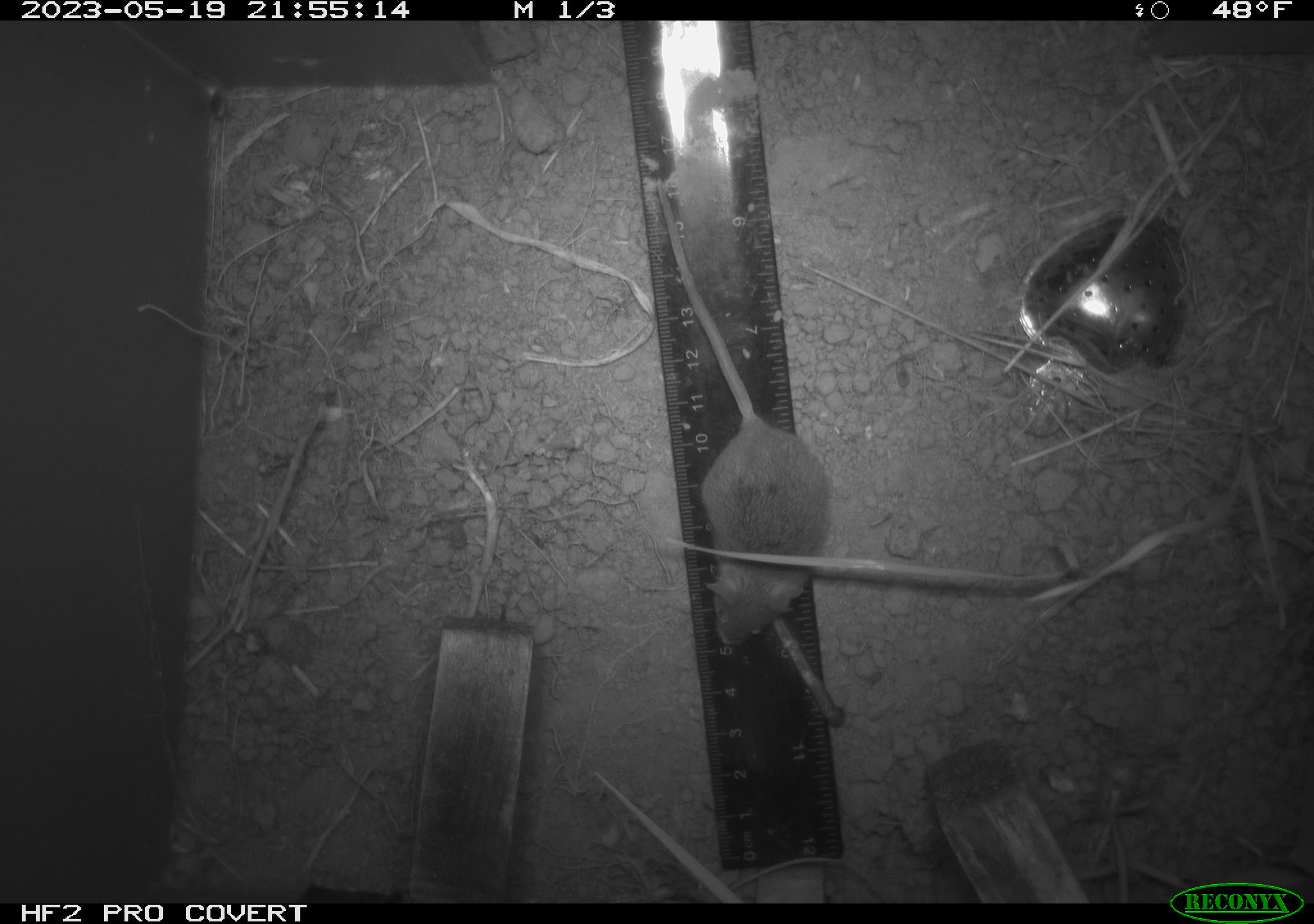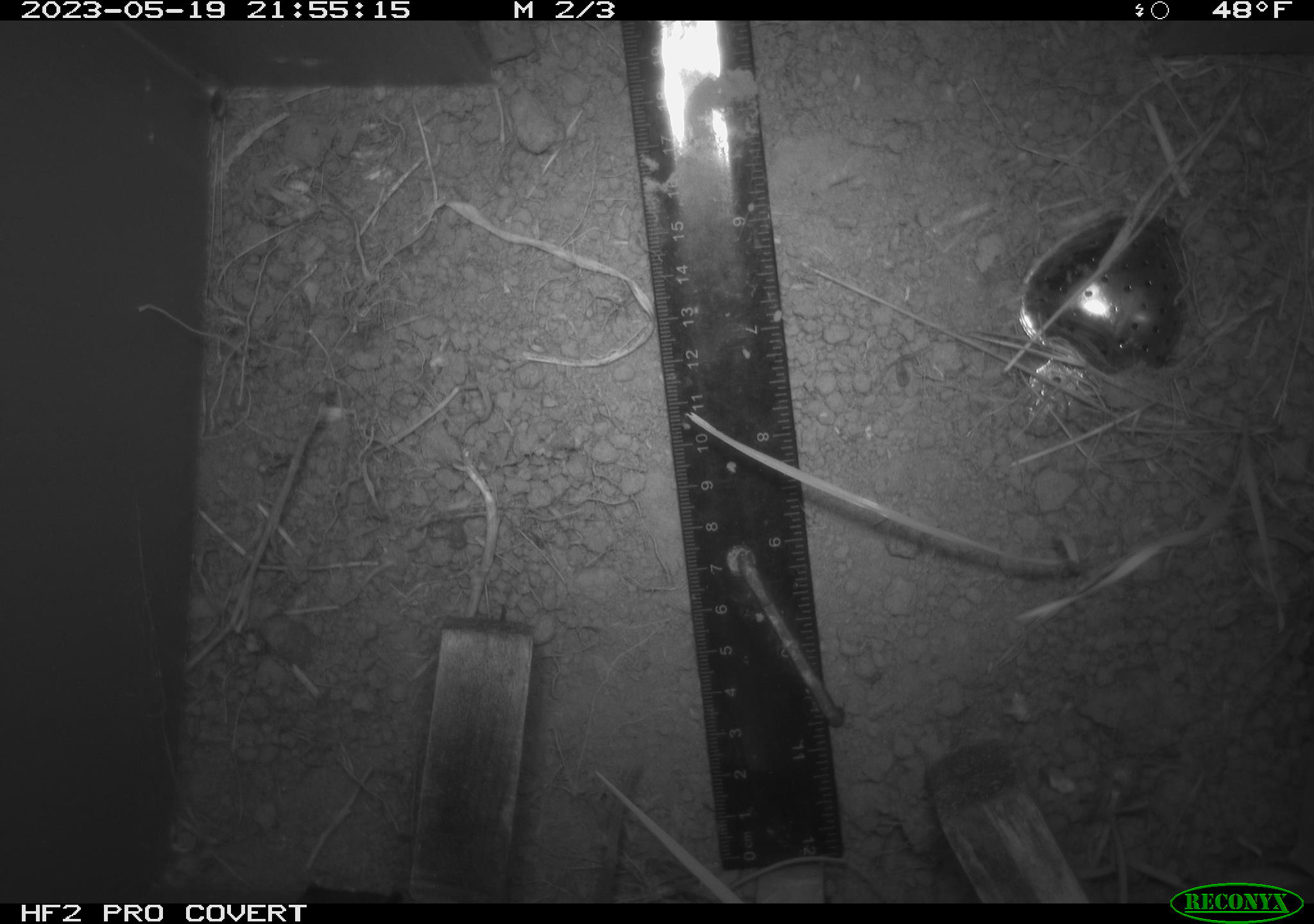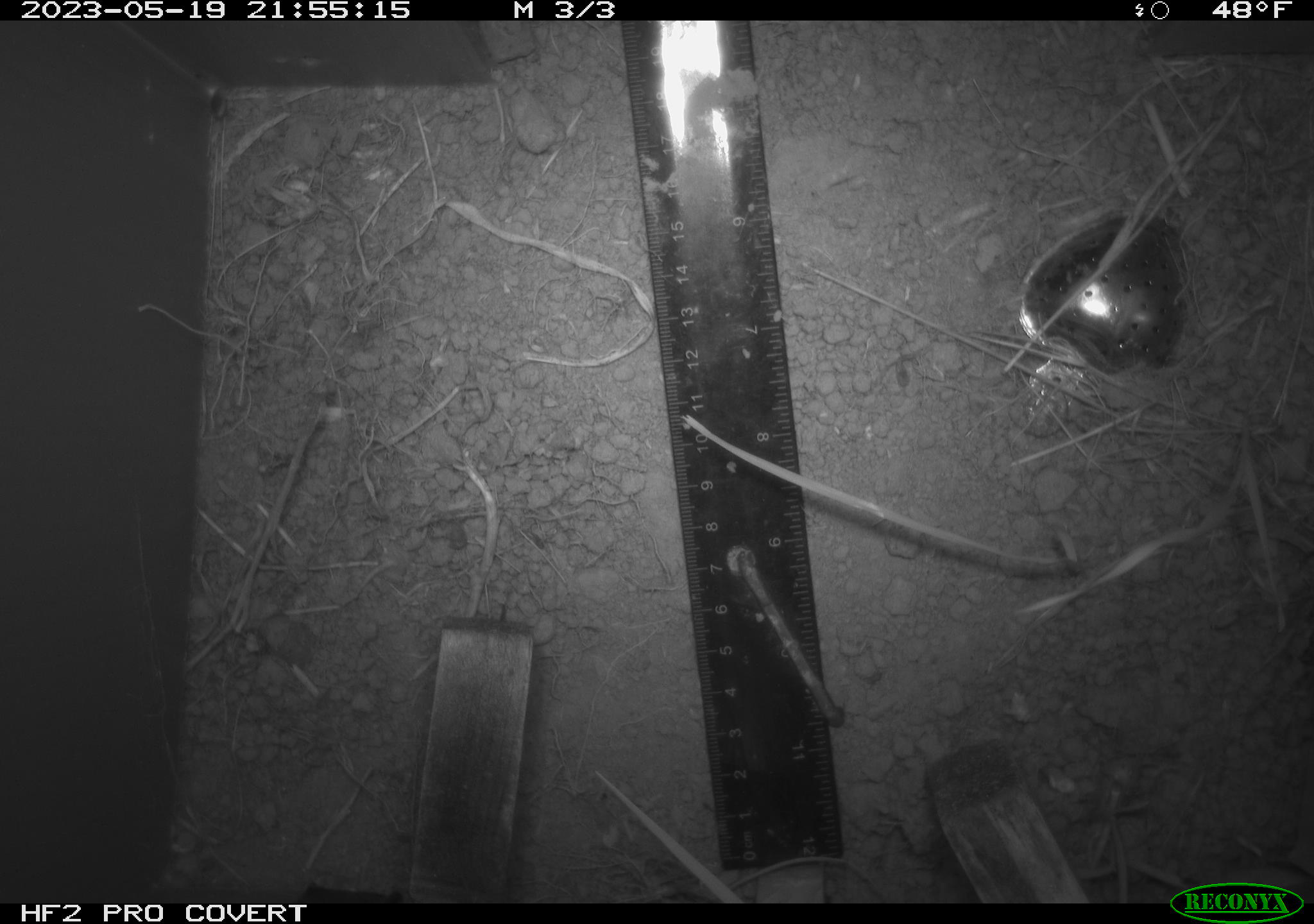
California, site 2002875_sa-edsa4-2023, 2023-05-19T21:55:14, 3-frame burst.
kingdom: Animalia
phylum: Chordata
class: Mammalia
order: Rodentia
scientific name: Rodentia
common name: mouse species